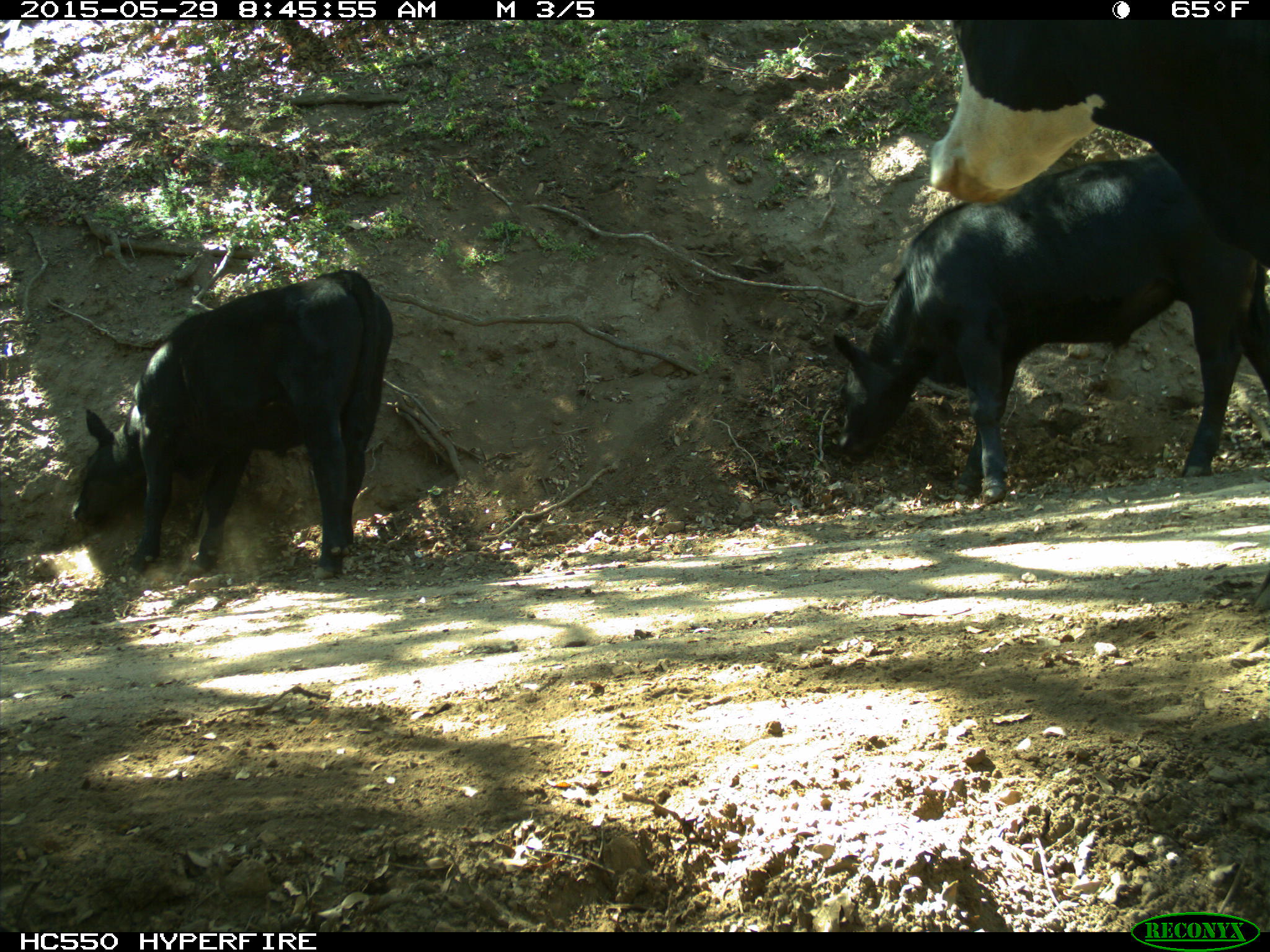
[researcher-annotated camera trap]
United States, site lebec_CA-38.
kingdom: Animalia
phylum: Chordata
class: Mammalia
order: Artiodactyla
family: Bovidae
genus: Bos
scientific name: Bos taurus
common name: domestic cow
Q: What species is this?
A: Bos taurus (domestic cow).